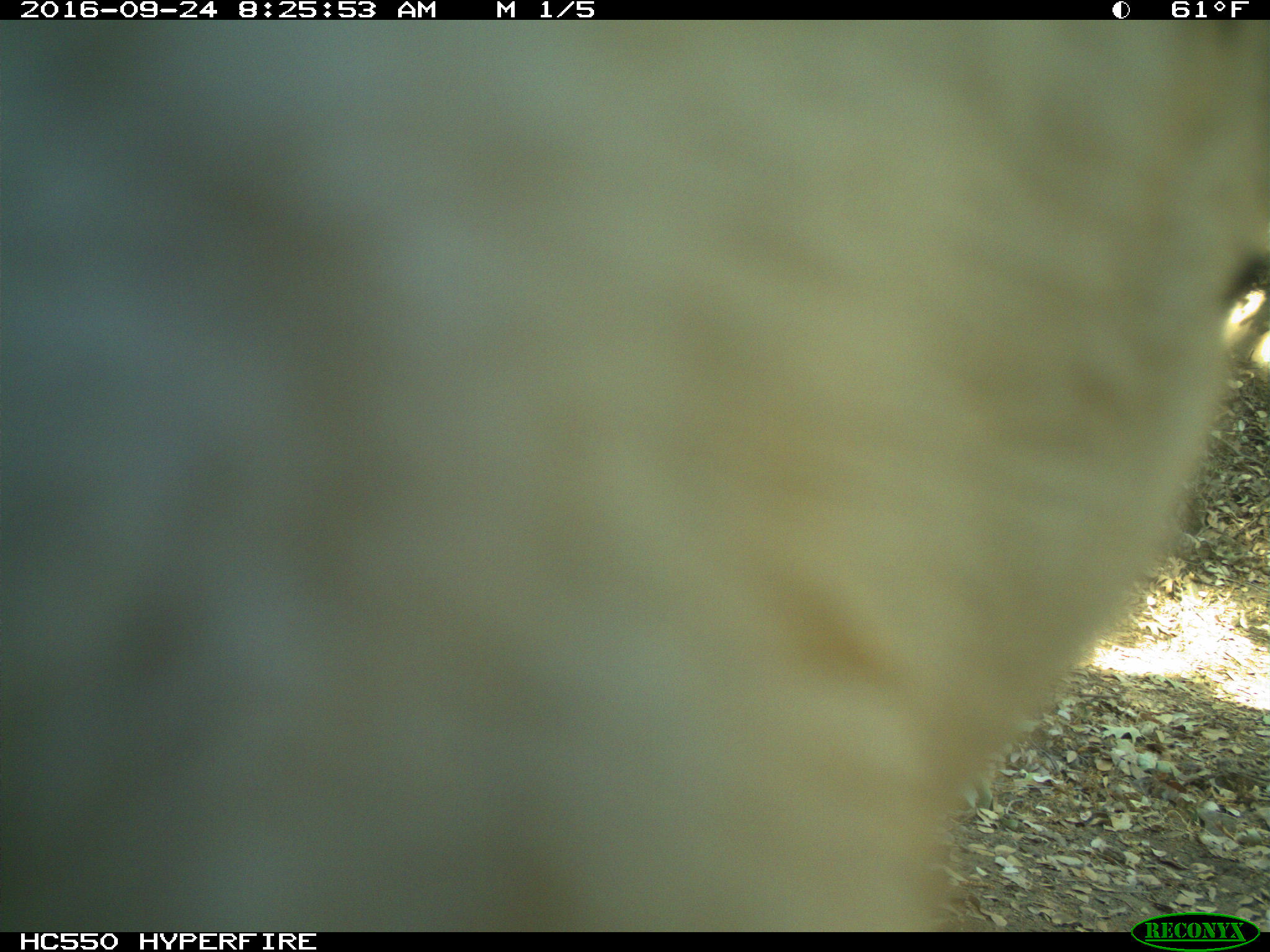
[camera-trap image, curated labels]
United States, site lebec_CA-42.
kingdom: Animalia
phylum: Chordata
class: Mammalia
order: Artiodactyla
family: Bovidae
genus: Bos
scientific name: Bos taurus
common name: domestic cow